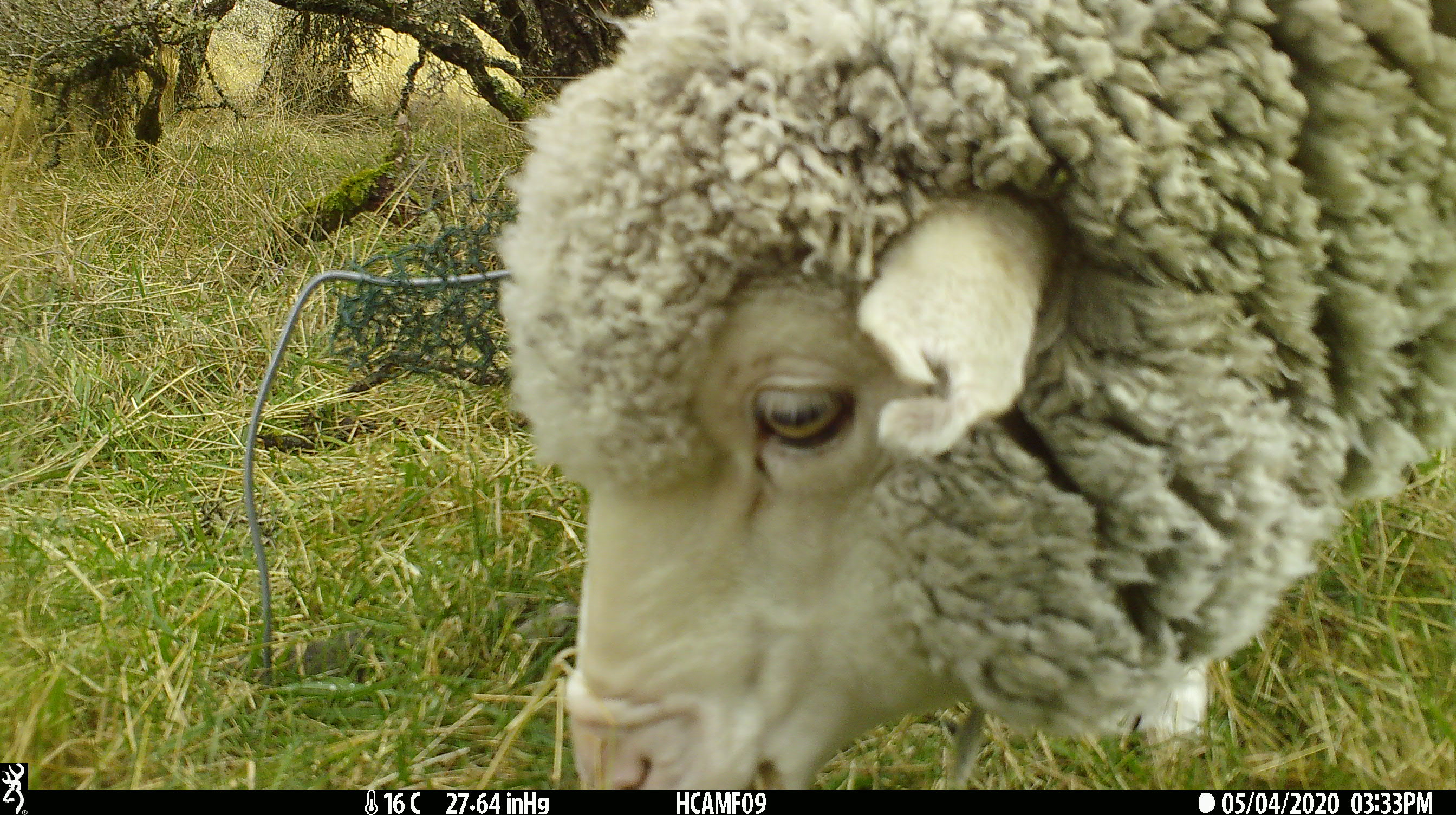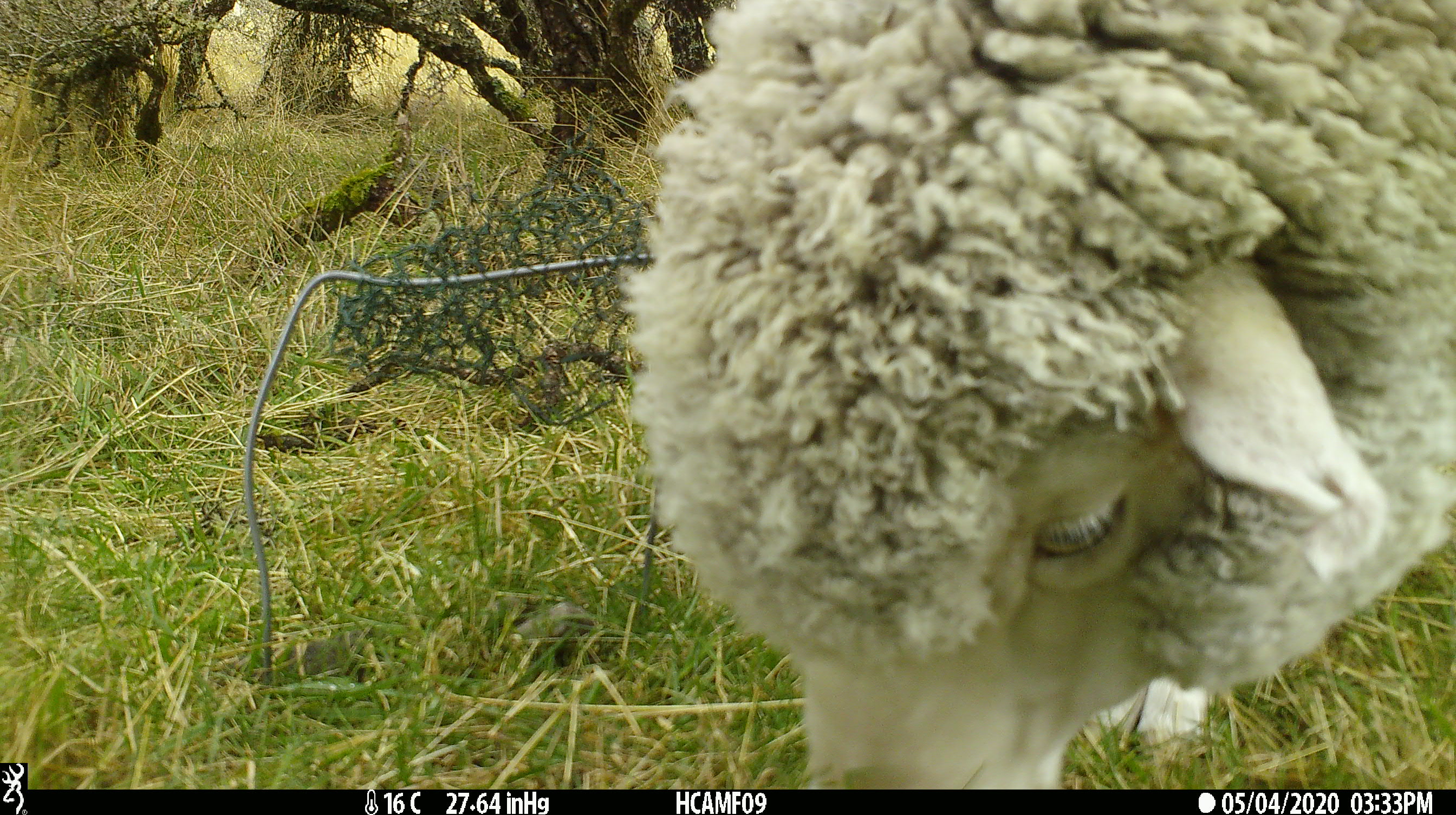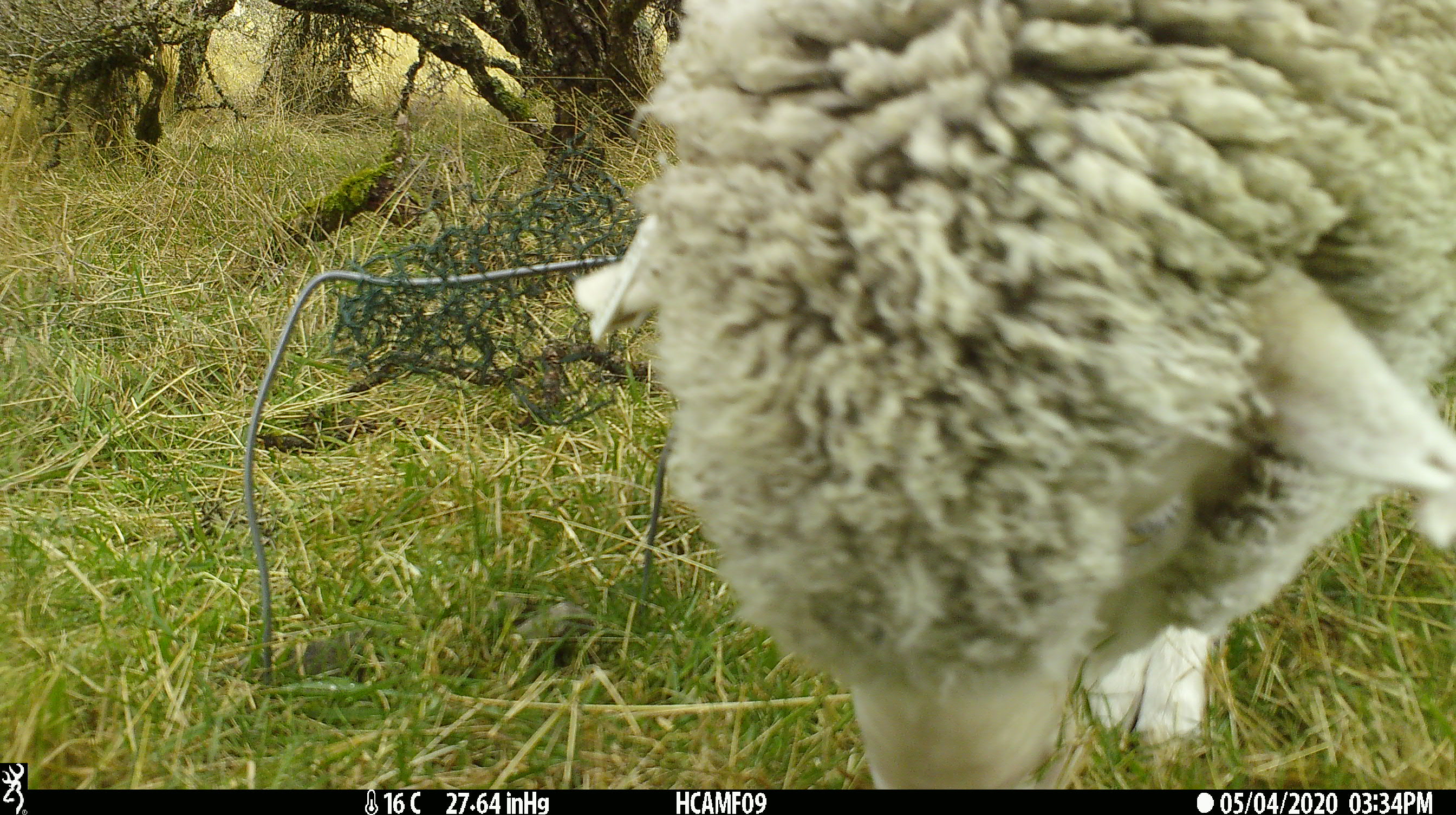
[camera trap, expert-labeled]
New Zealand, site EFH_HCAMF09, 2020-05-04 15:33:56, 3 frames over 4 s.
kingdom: Animalia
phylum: Chordata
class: Mammalia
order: Artiodactyla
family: Bovidae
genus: Ovis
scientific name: Ovis aries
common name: domestic sheep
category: sheep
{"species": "sheep (domestic sheep) (Ovis aries)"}